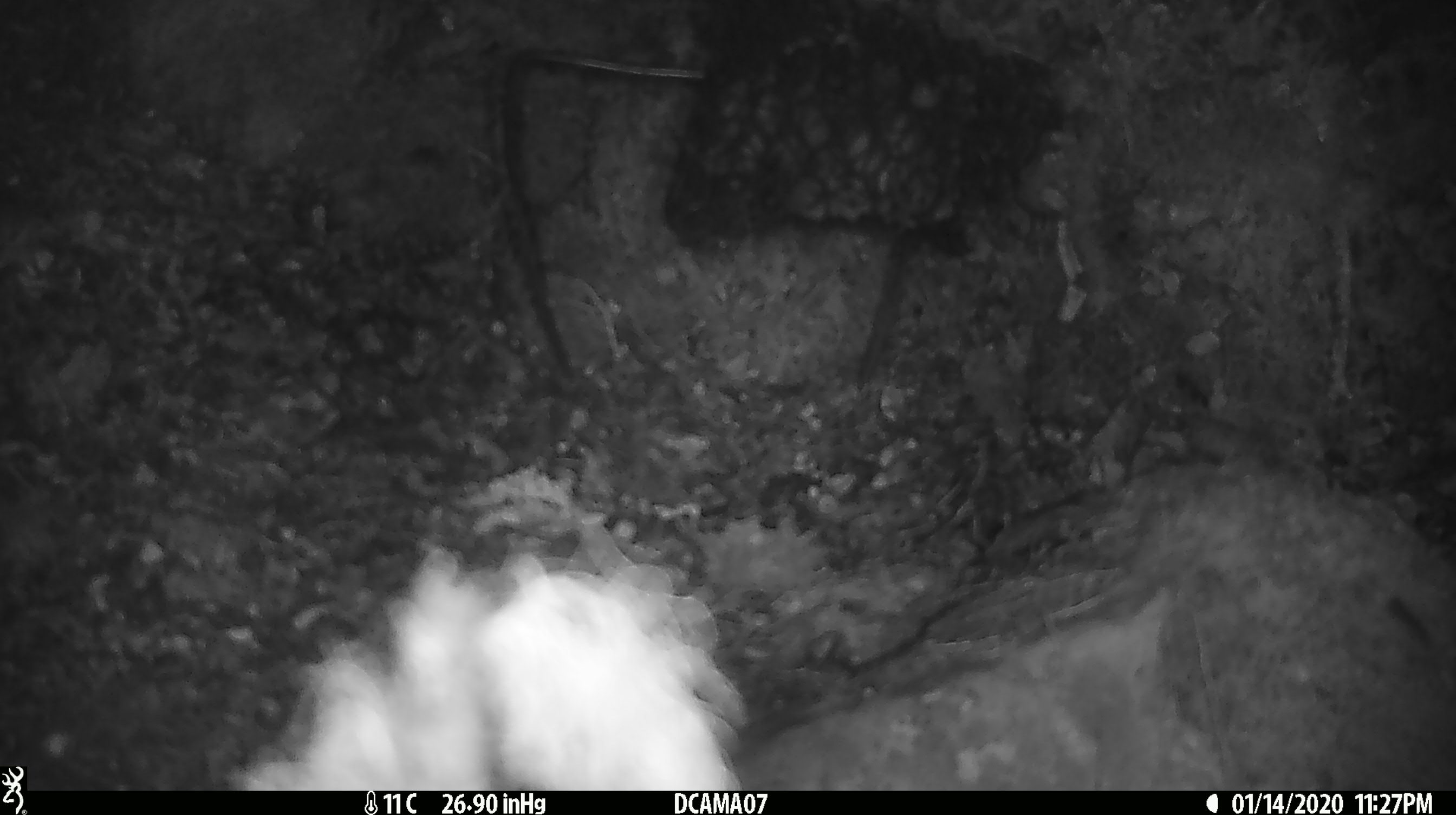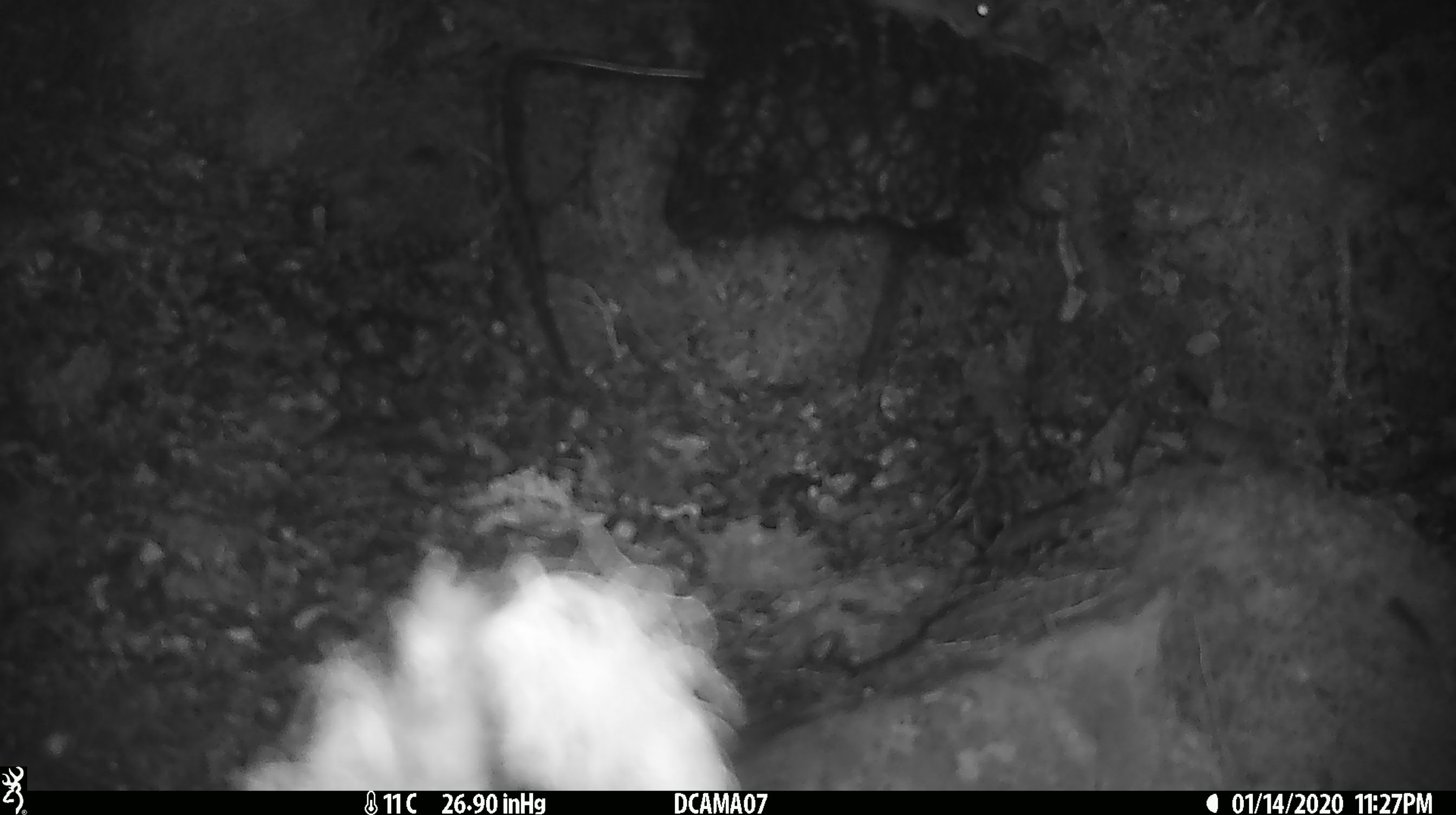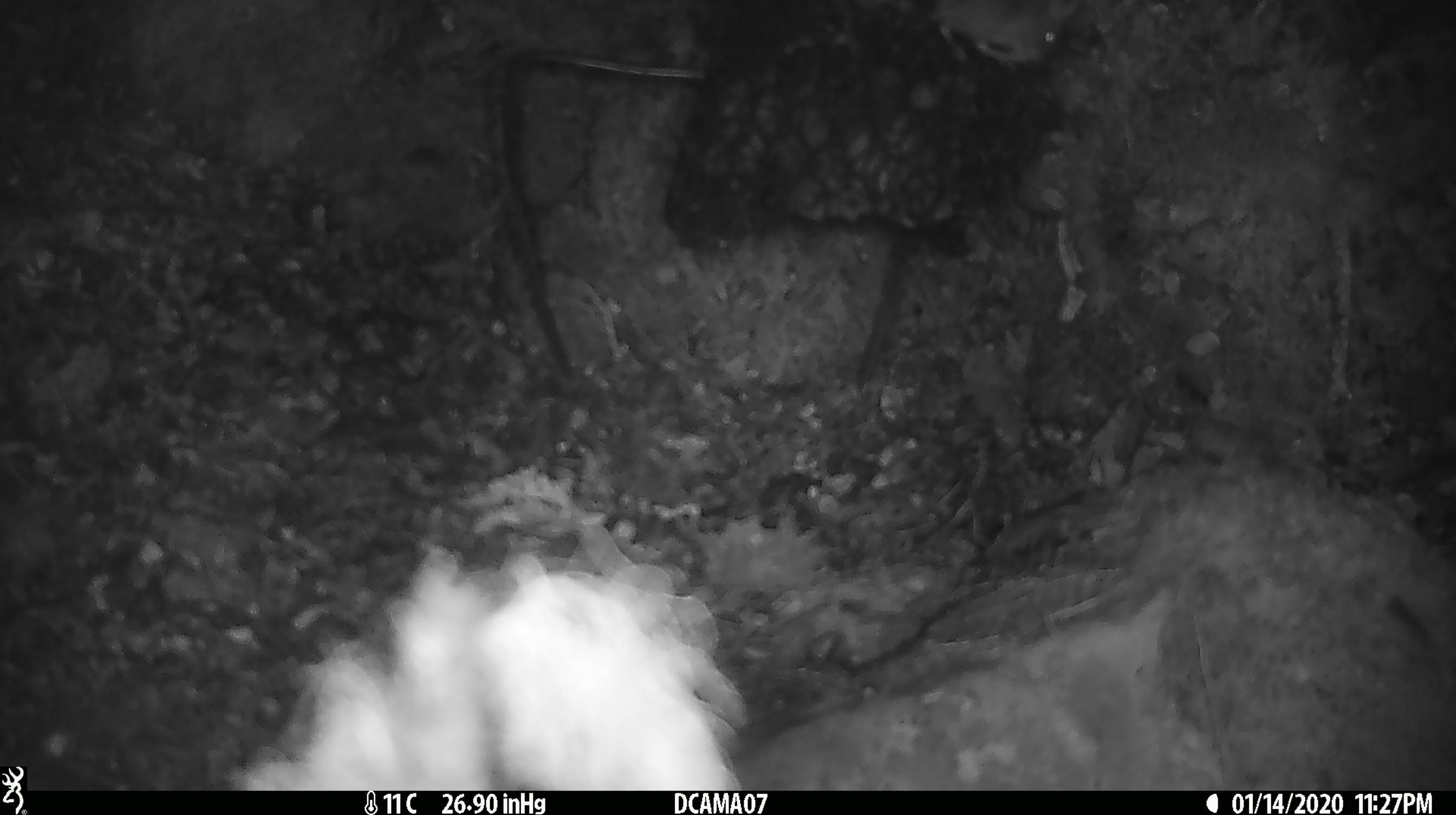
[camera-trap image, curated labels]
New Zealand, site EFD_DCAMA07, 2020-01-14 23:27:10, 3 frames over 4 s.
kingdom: Animalia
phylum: Chordata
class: Mammalia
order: Rodentia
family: Muridae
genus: Mus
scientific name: Mus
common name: mouse